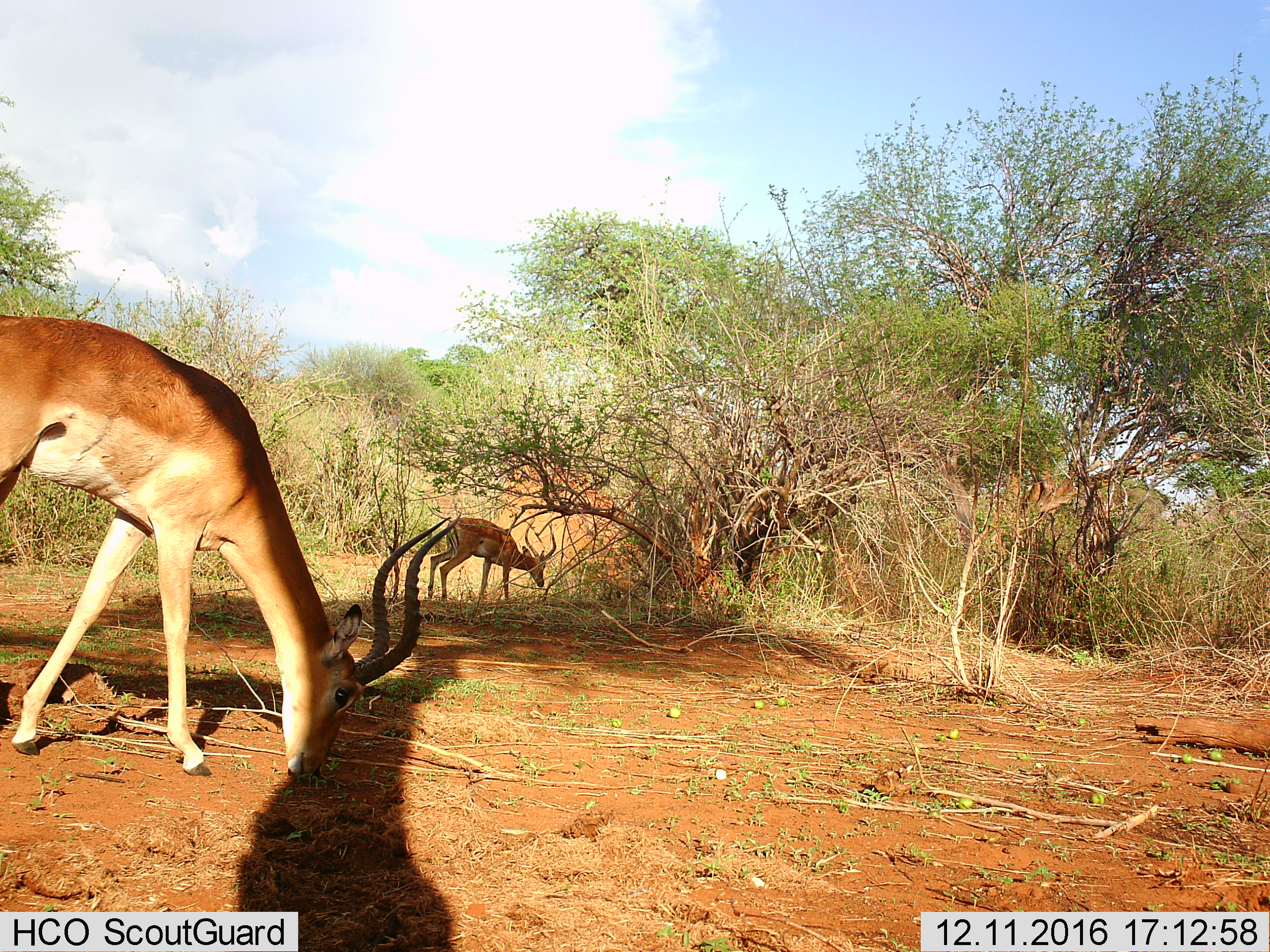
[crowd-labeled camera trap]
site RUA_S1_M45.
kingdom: Animalia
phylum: Chordata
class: Mammalia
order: Artiodactyla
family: Bovidae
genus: Aepyceros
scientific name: Aepyceros melampus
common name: impala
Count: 2.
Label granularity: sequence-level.